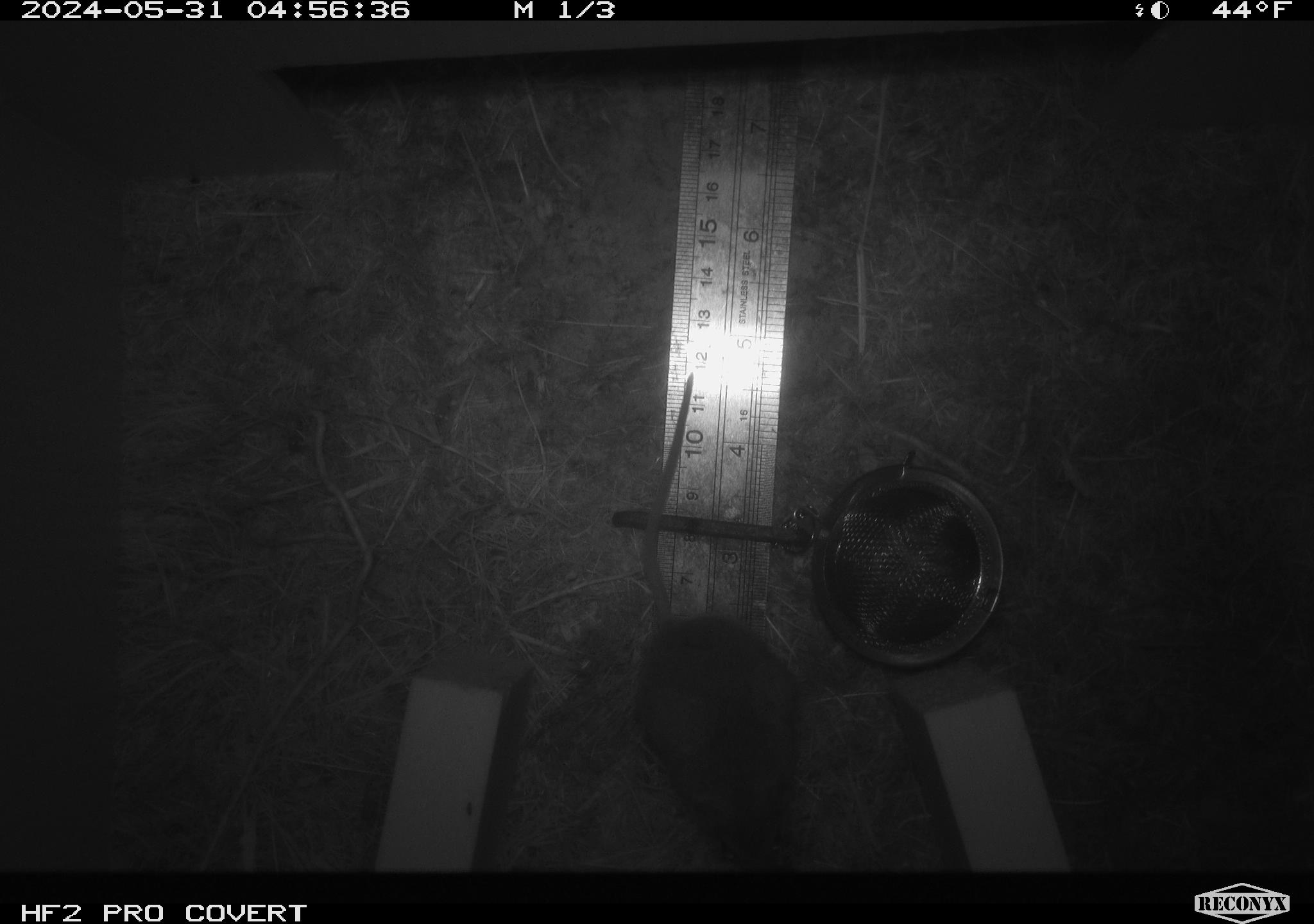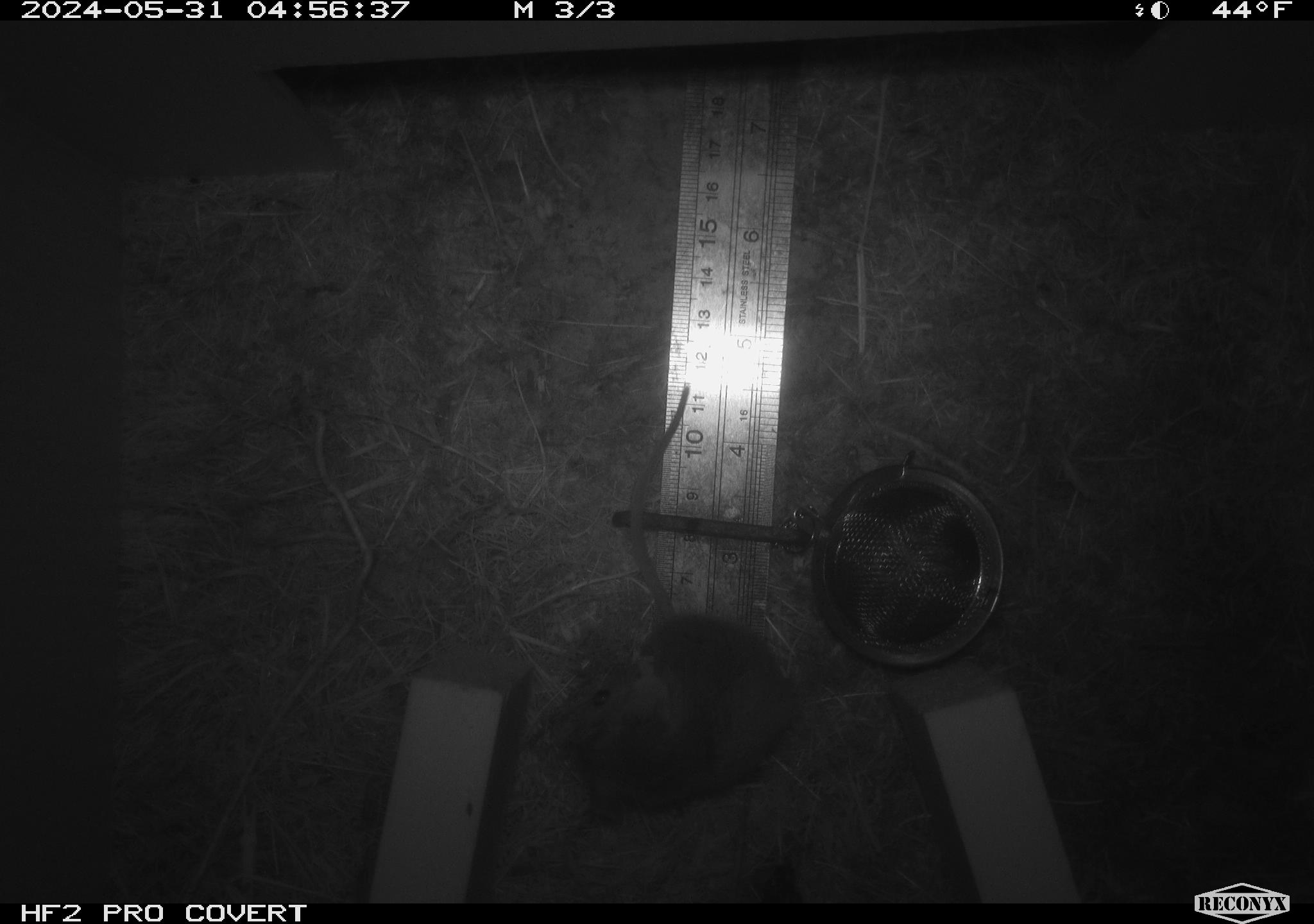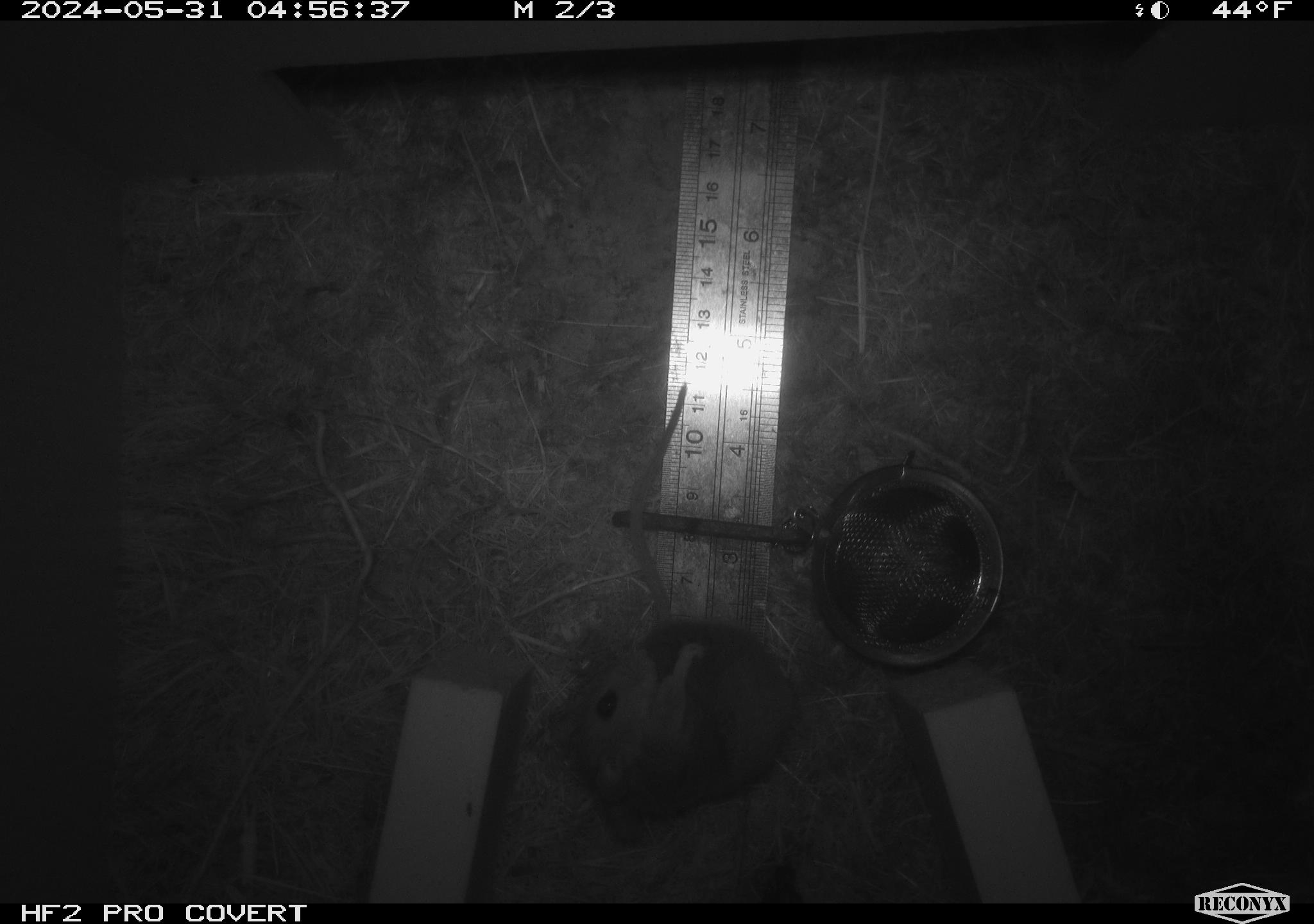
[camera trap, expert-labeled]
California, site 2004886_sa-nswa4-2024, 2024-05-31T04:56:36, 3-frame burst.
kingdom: Animalia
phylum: Chordata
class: Mammalia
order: Rodentia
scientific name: Rodentia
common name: rodent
Rodent (Rodentia).